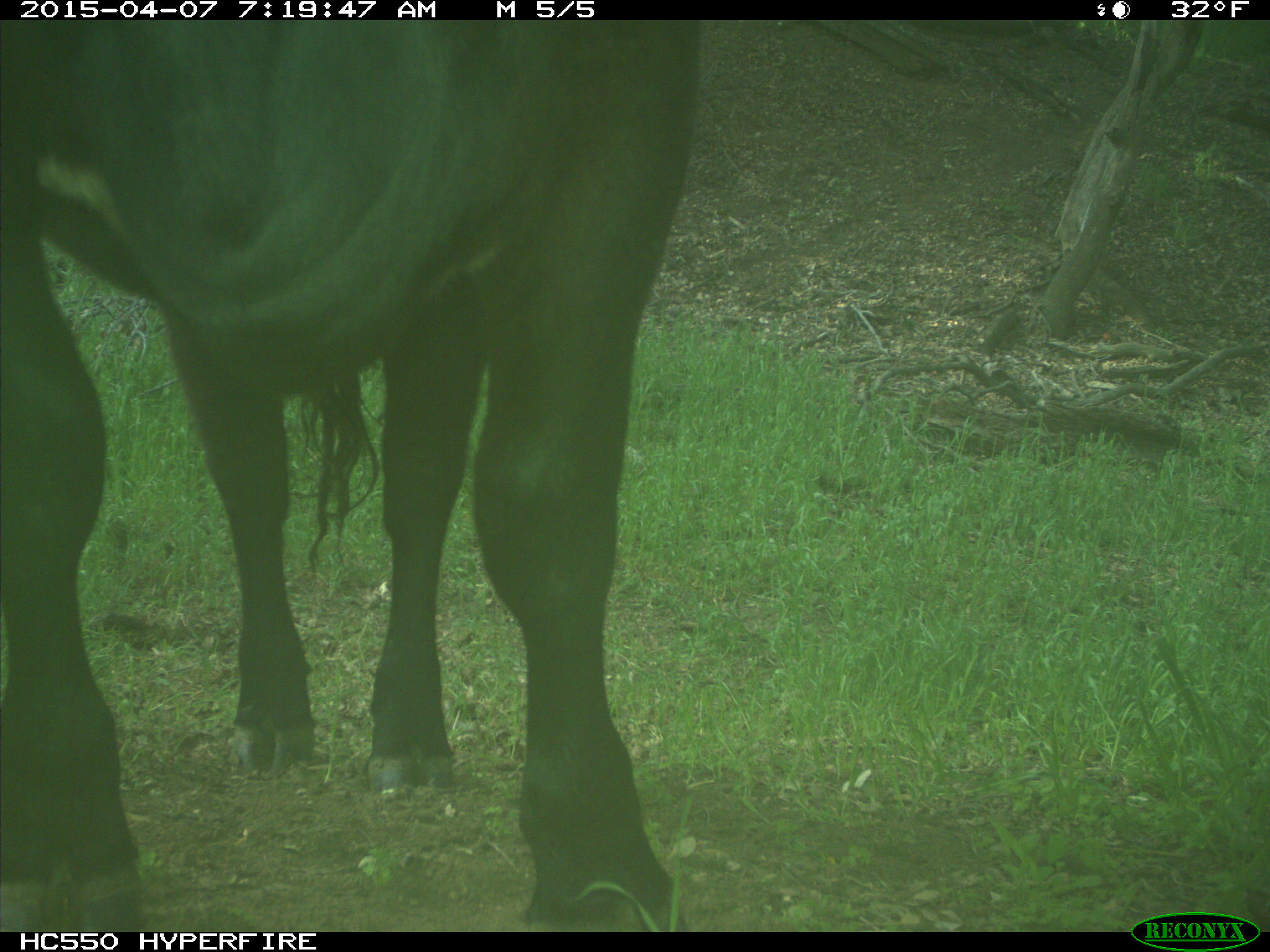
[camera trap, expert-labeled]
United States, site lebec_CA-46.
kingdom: Animalia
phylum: Chordata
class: Mammalia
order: Artiodactyla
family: Bovidae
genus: Bos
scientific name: Bos taurus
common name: domestic cow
Bos taurus (domestic cow).